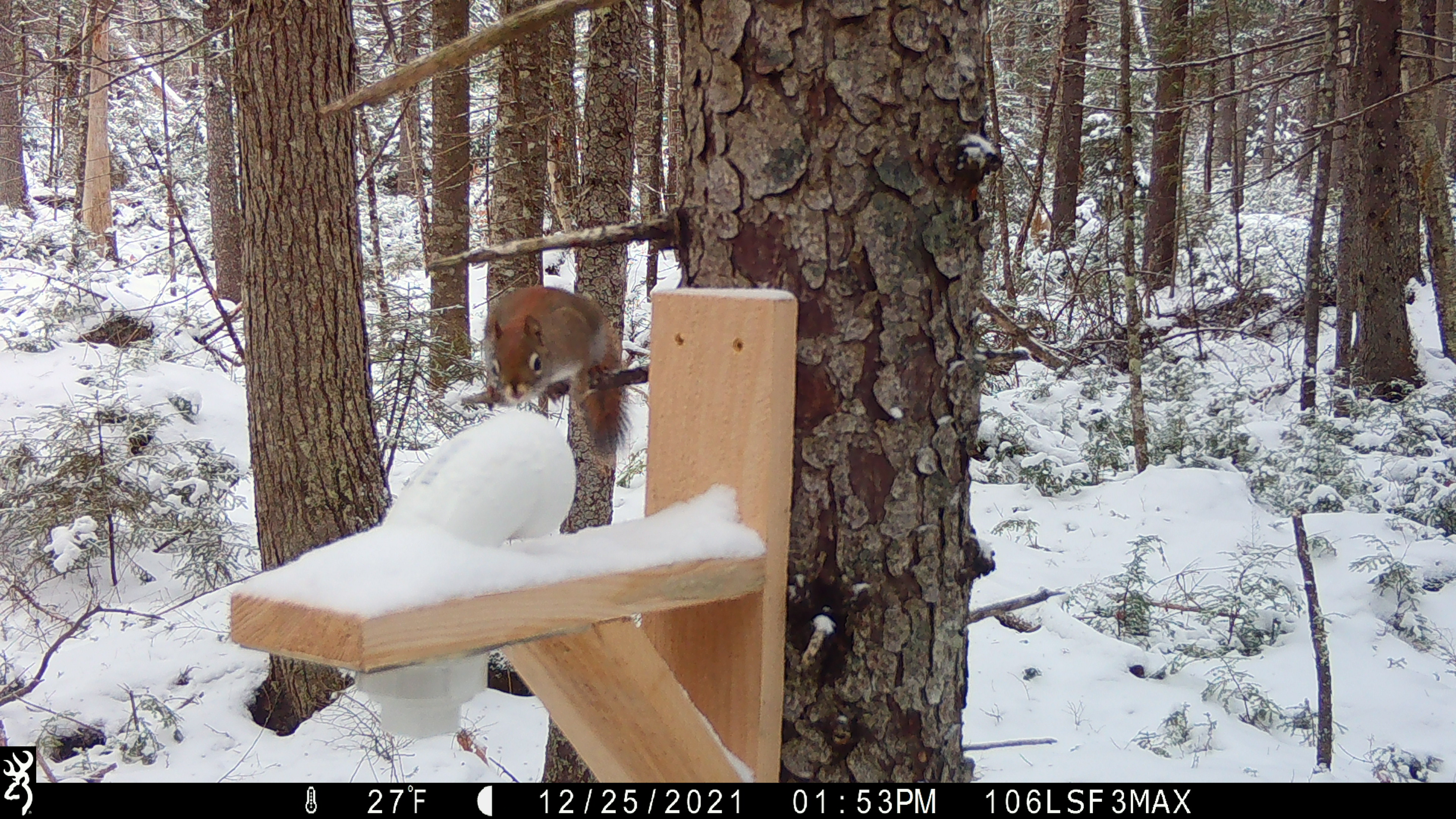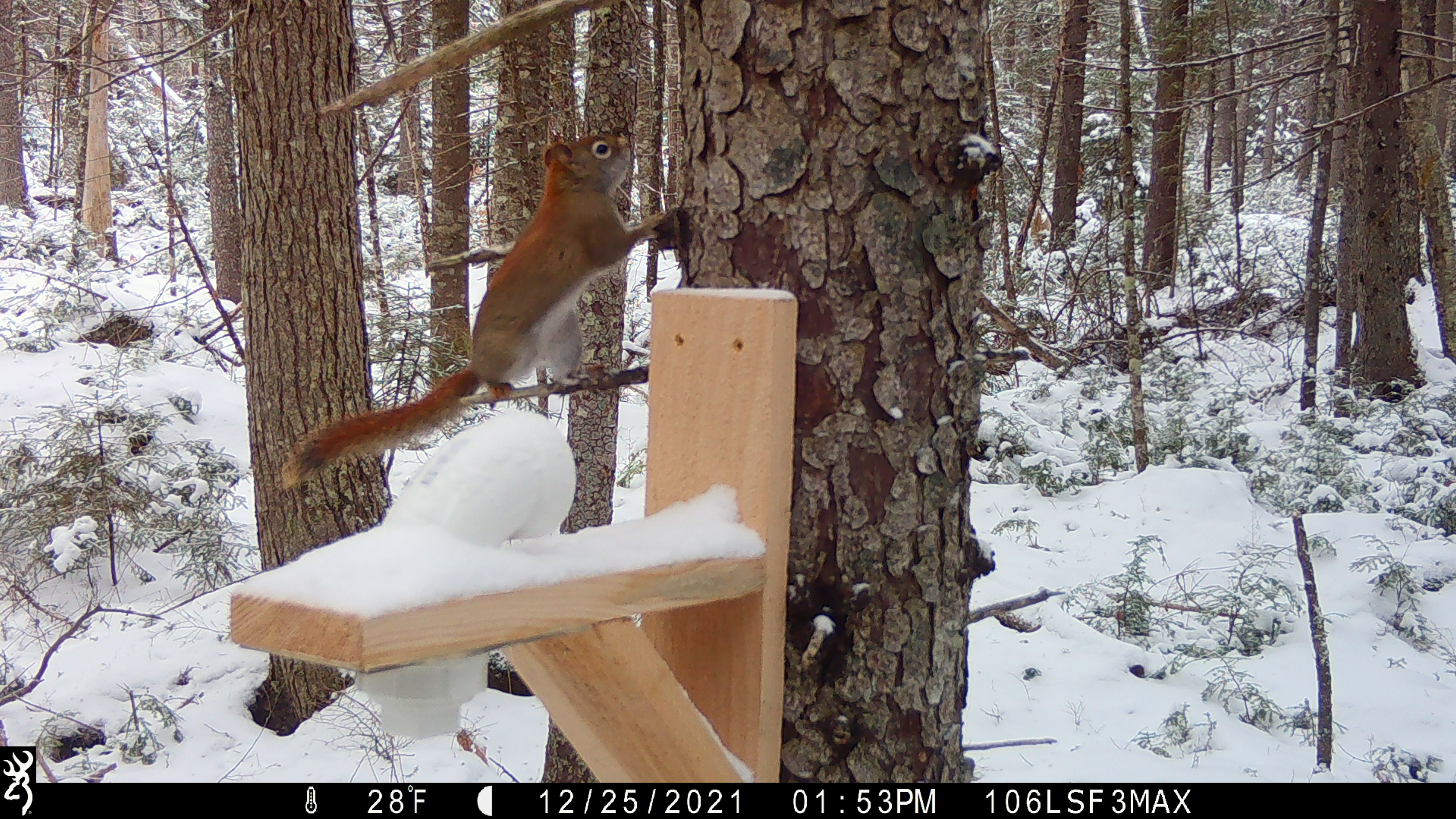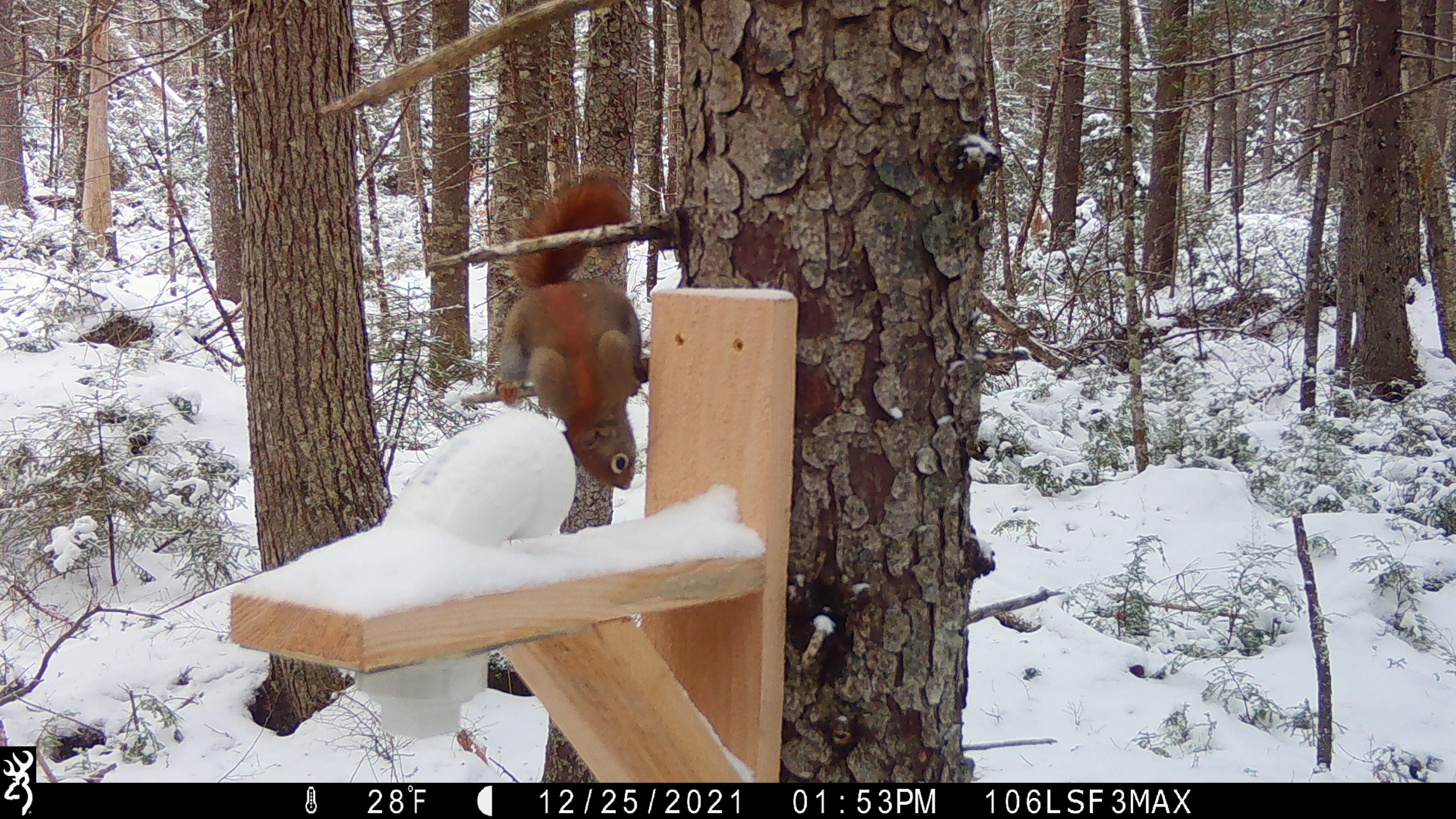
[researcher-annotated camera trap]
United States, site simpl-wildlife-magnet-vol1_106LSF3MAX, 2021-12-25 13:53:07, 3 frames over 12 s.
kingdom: Animalia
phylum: Chordata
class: Mammalia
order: Rodentia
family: Sciuridae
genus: Tamiasciurus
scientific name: Tamiasciurus hudsonicus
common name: red squirrel